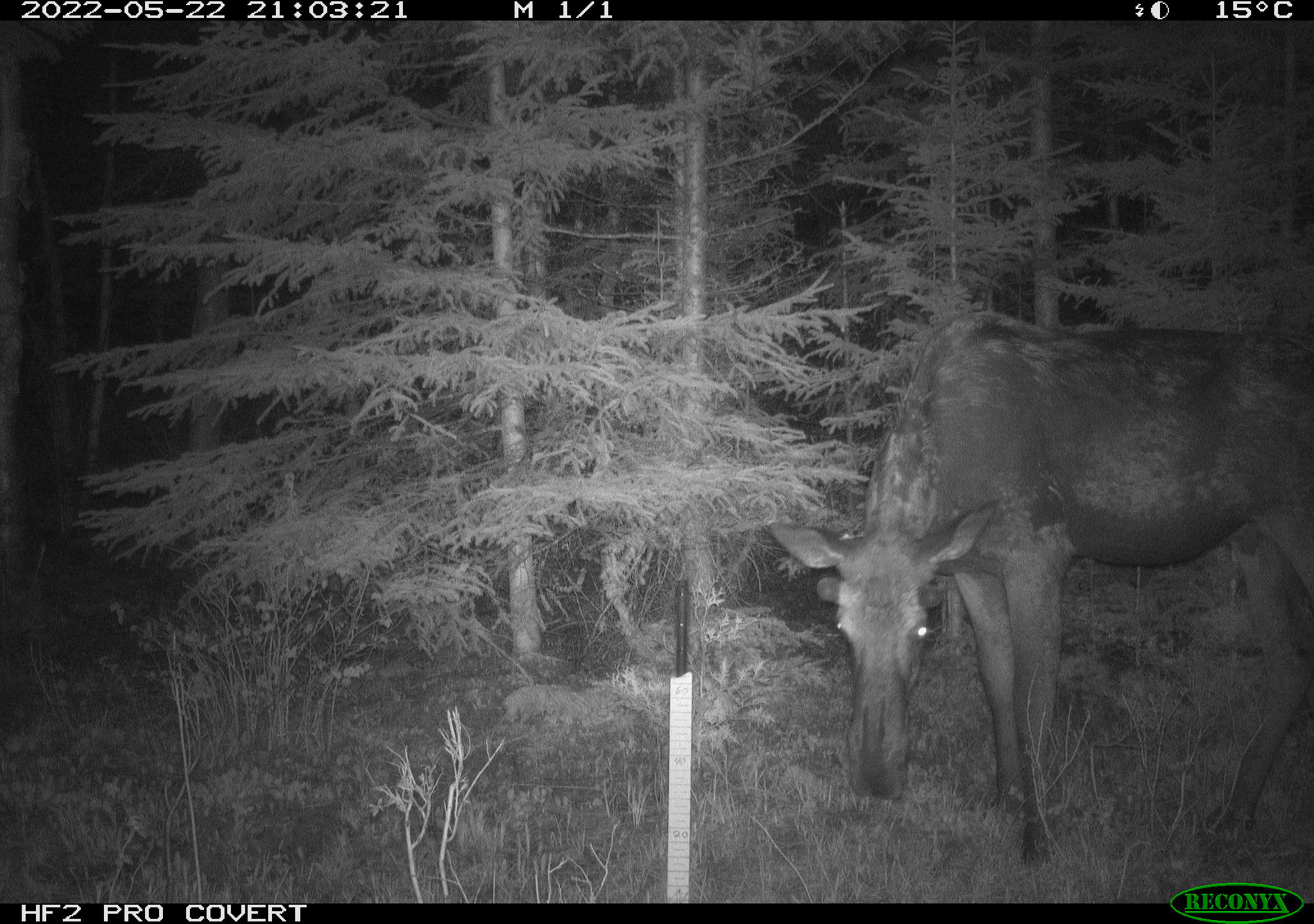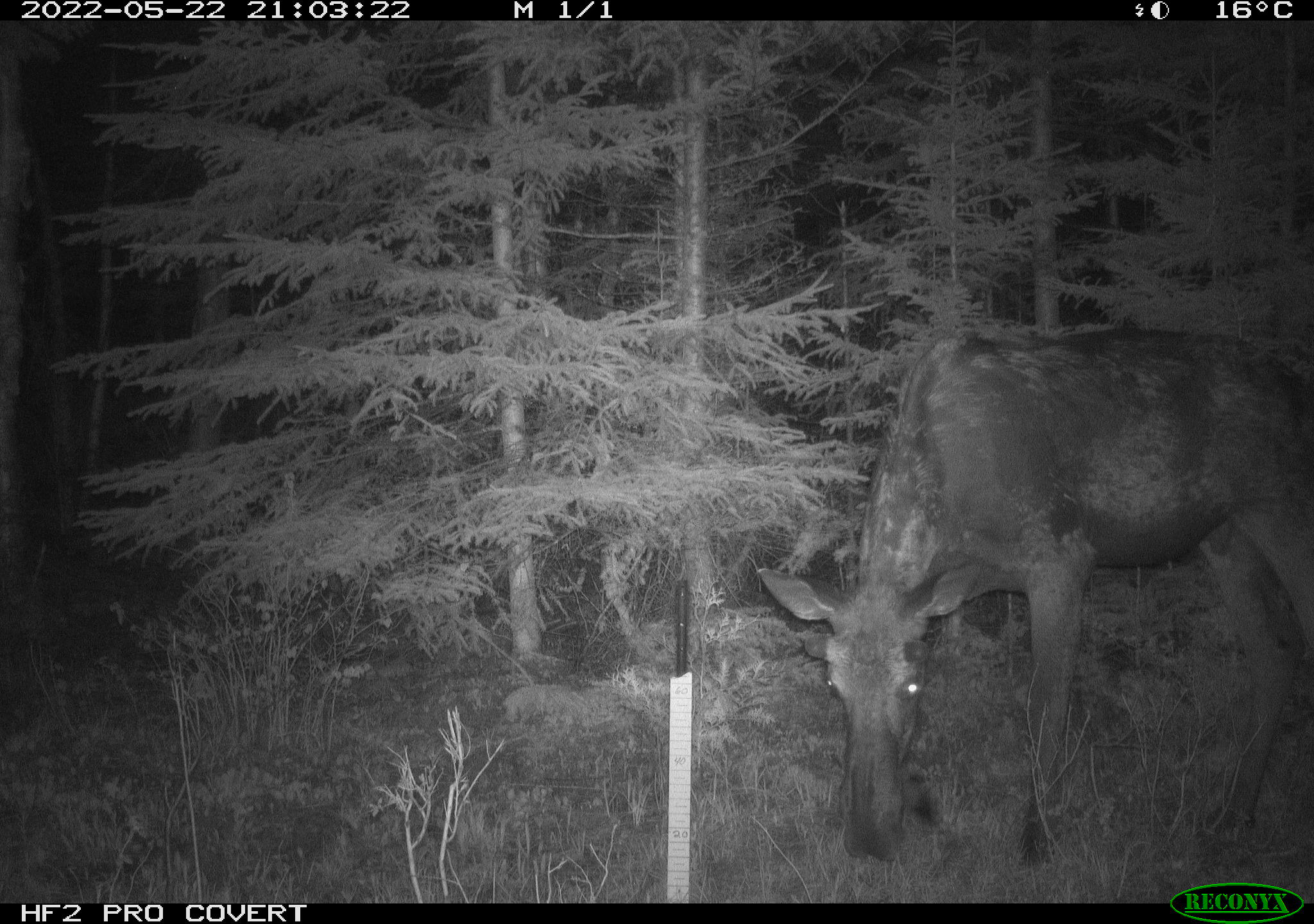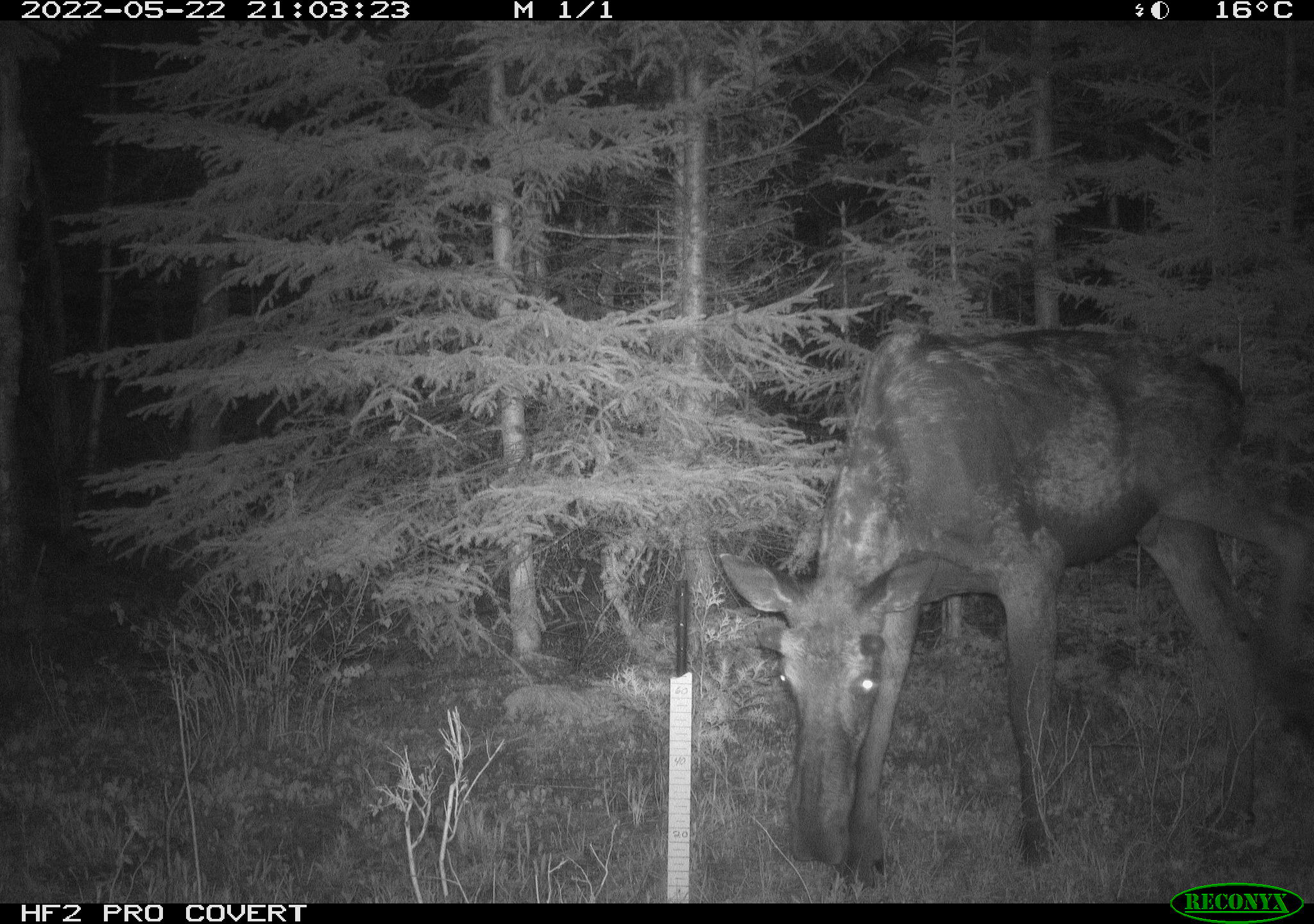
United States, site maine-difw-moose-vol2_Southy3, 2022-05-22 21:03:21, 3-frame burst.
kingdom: Animalia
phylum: Chordata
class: Mammalia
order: Artiodactyla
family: Cervidae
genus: Alces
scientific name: Alces alces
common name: moose